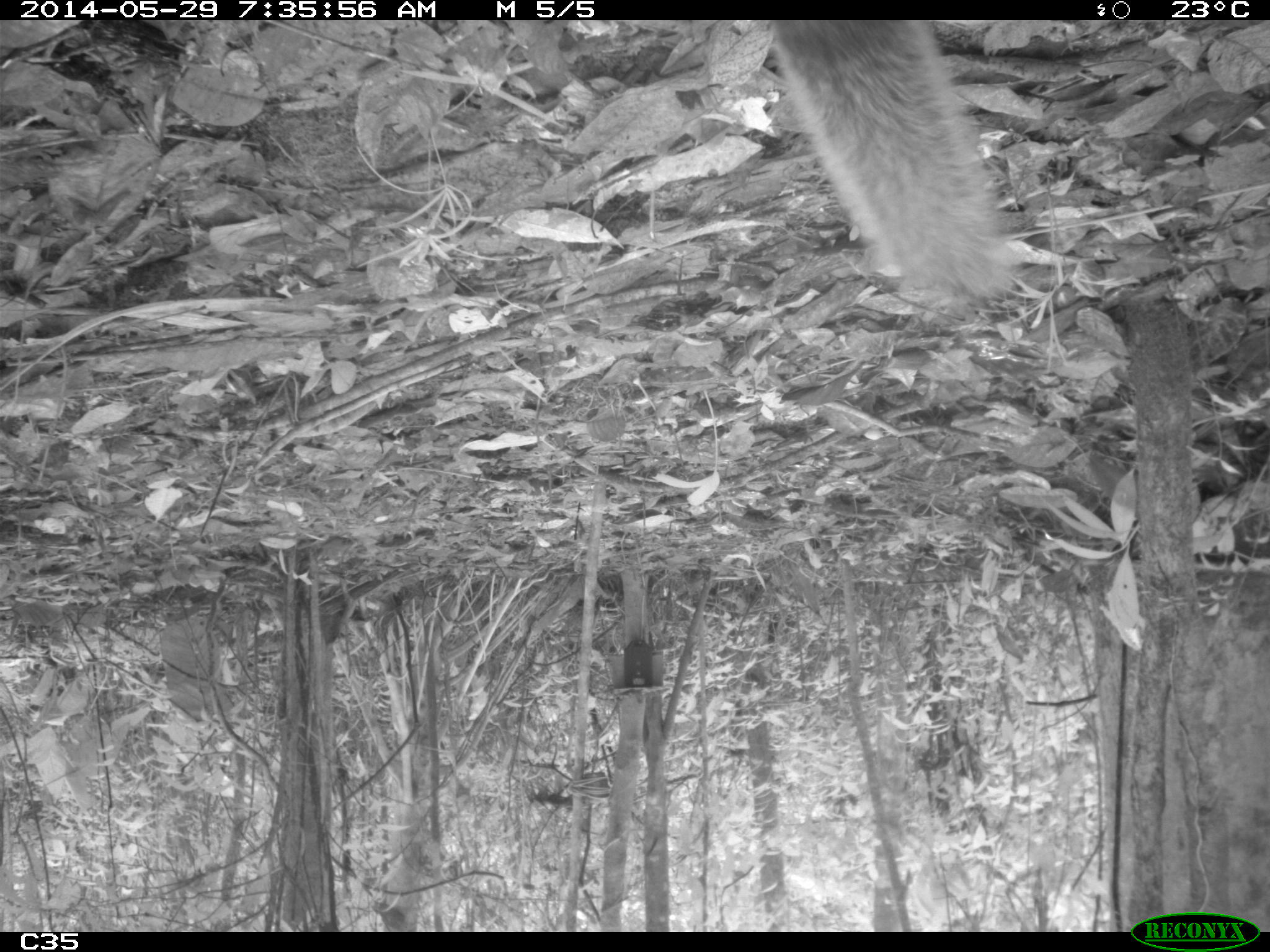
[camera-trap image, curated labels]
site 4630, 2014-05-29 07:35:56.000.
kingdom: Animalia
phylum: Chordata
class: Mammalia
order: Rodentia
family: Sciuridae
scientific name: Sciuridae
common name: squirrels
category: unknown squirrel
Unknown squirrel (squirrels) (Sciuridae), count 1, age adult.